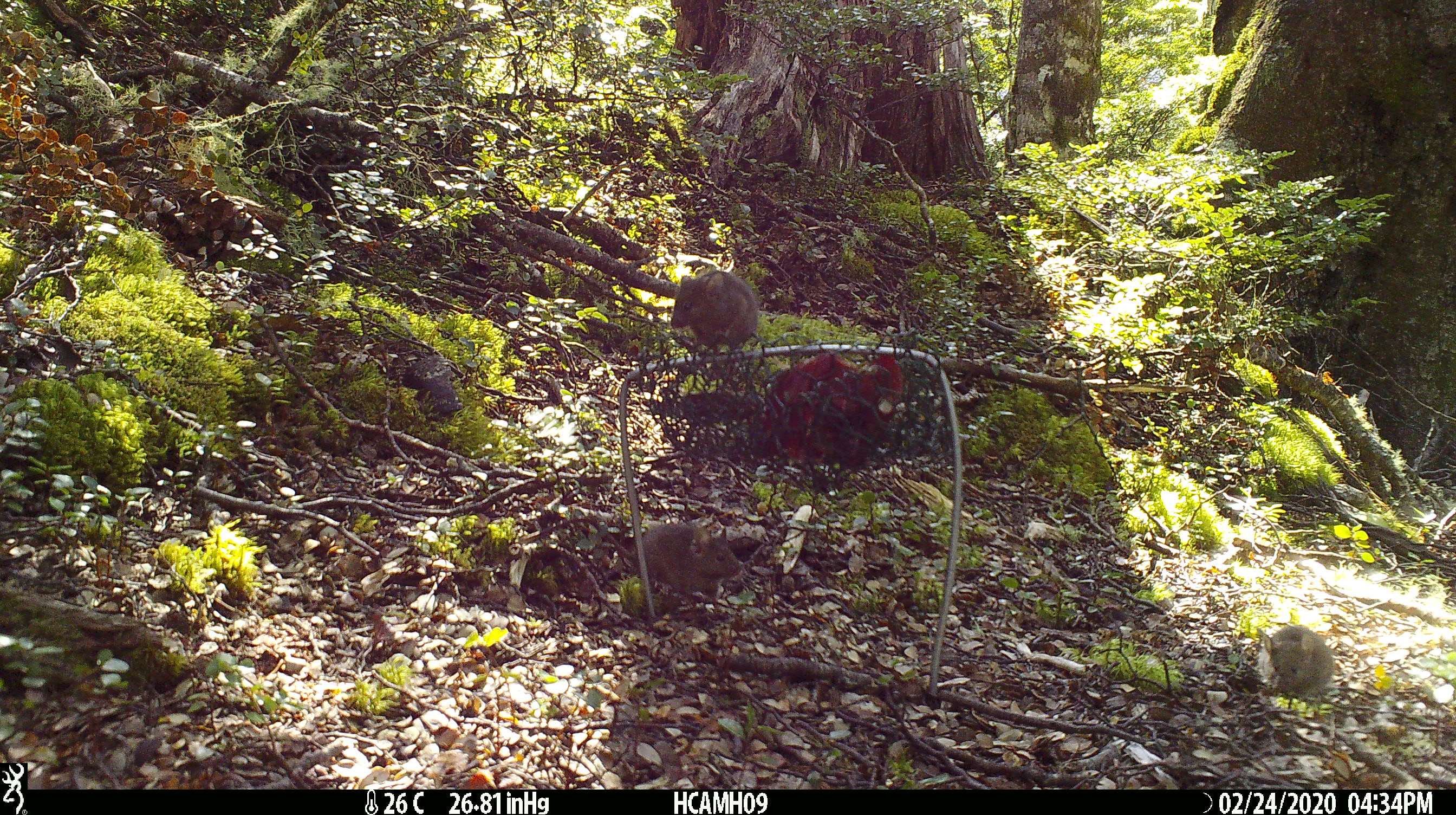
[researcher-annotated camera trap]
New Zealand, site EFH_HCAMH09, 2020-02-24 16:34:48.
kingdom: Animalia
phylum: Chordata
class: Mammalia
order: Rodentia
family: Muridae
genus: Mus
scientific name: Mus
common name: mouse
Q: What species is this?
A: Mouse (Mus).